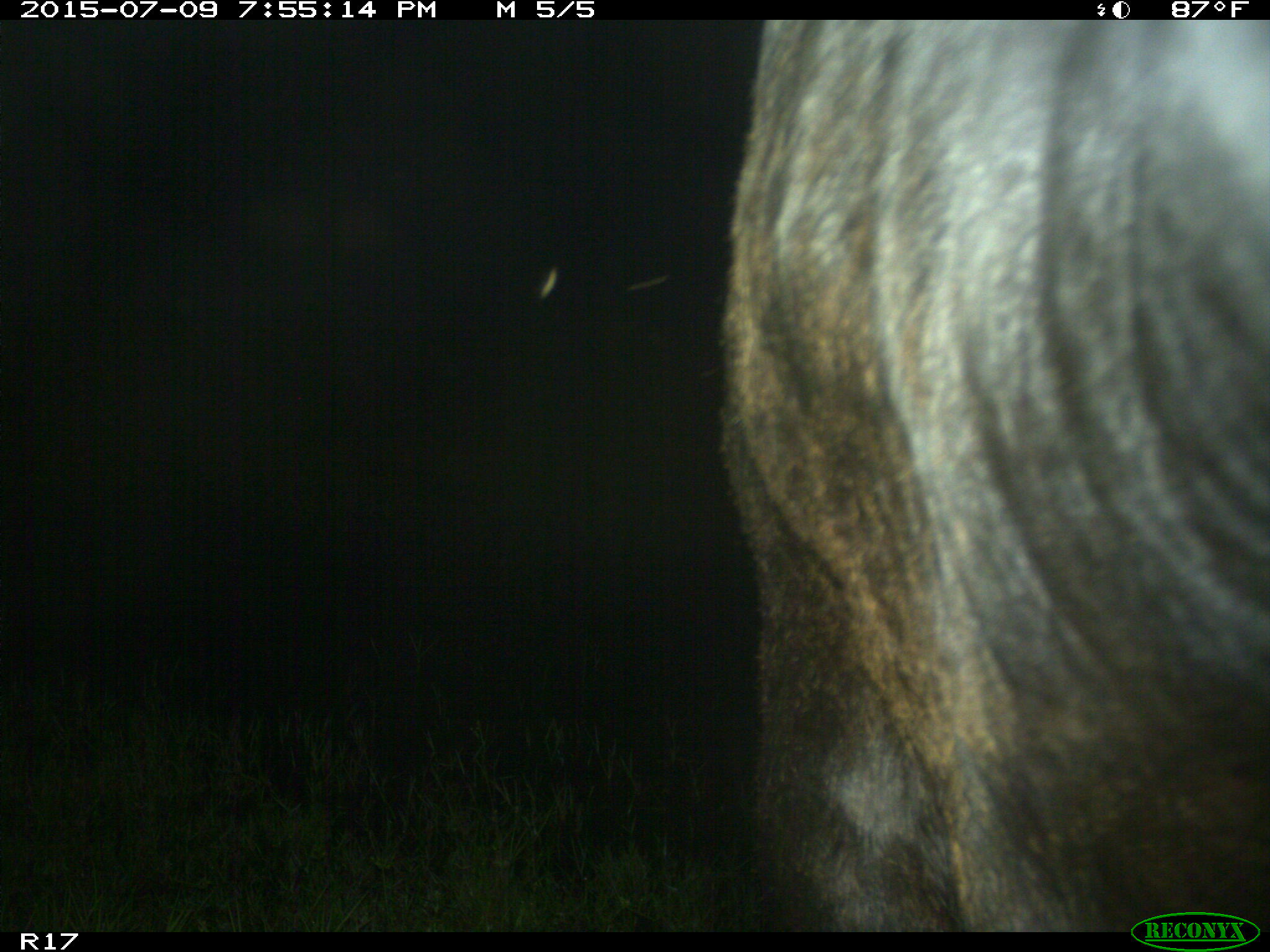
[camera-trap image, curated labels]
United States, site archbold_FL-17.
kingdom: Animalia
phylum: Chordata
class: Mammalia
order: Artiodactyla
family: Bovidae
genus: Bos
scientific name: Bos taurus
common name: domestic cow